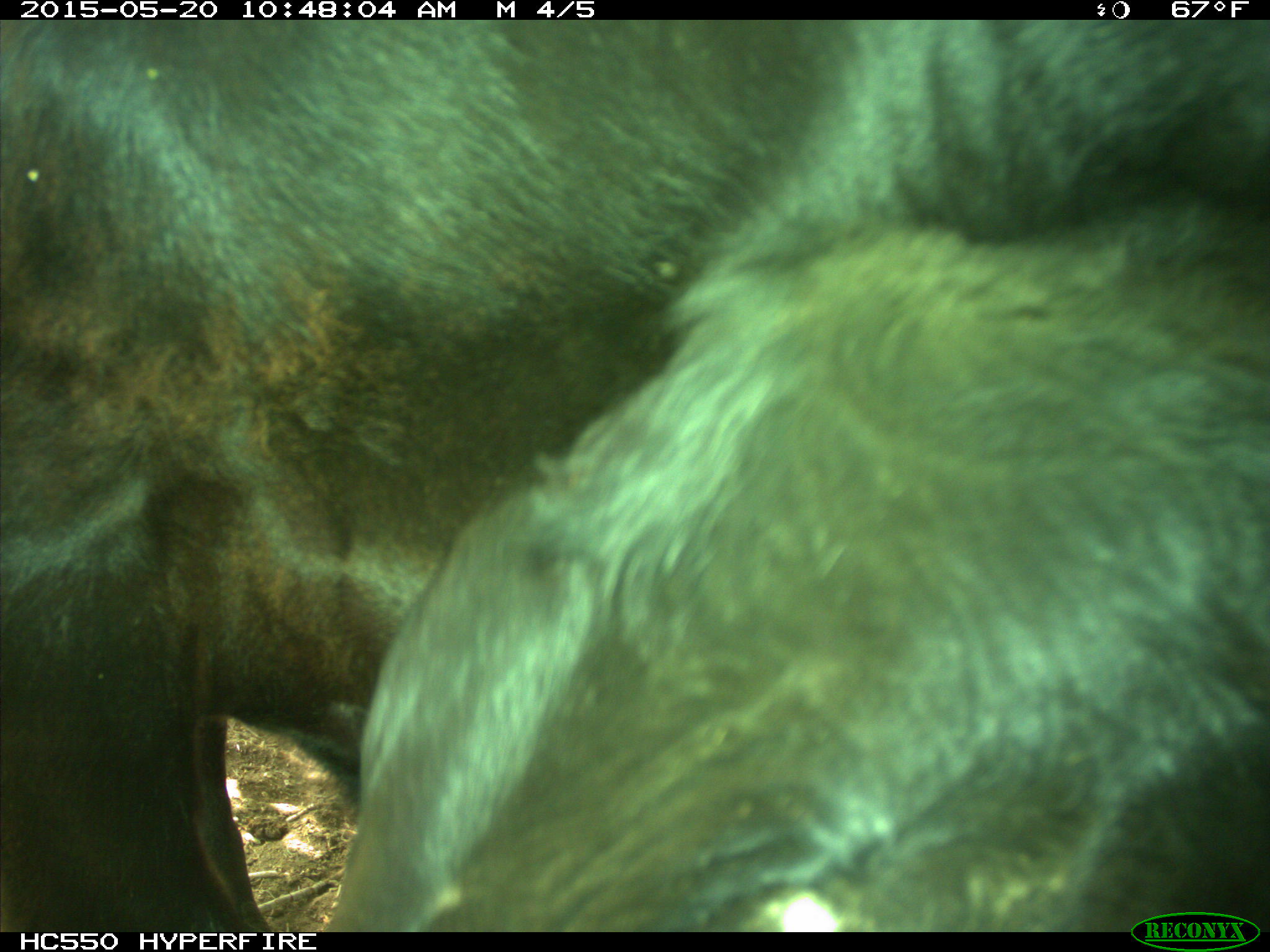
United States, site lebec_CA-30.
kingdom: Animalia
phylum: Chordata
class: Mammalia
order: Artiodactyla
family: Bovidae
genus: Bos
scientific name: Bos taurus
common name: domestic cow